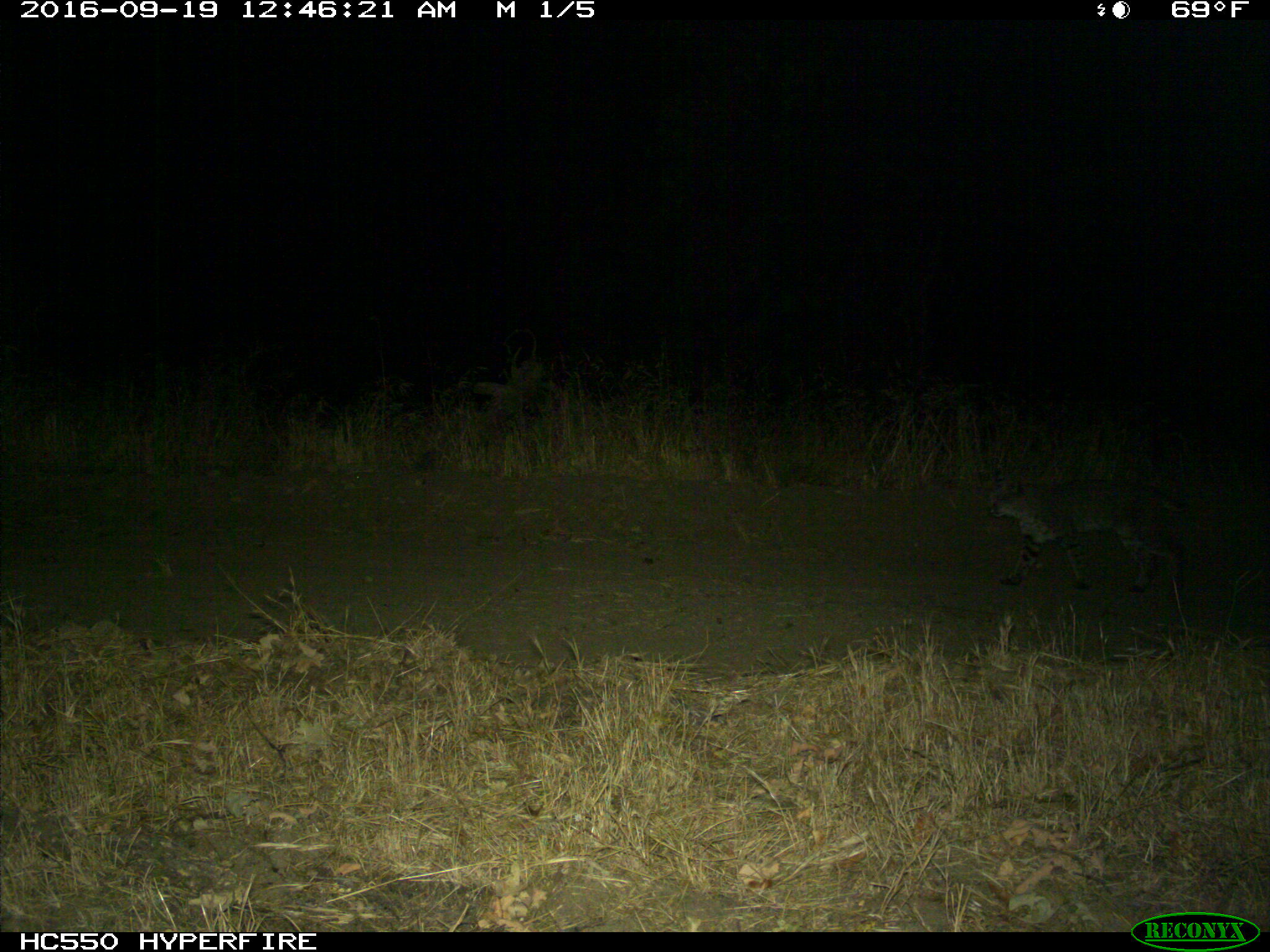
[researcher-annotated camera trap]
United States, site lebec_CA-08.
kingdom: Animalia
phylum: Chordata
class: Mammalia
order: Carnivora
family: Felidae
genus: Lynx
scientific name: Lynx rufus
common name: bobcat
Lynx rufus (bobcat).